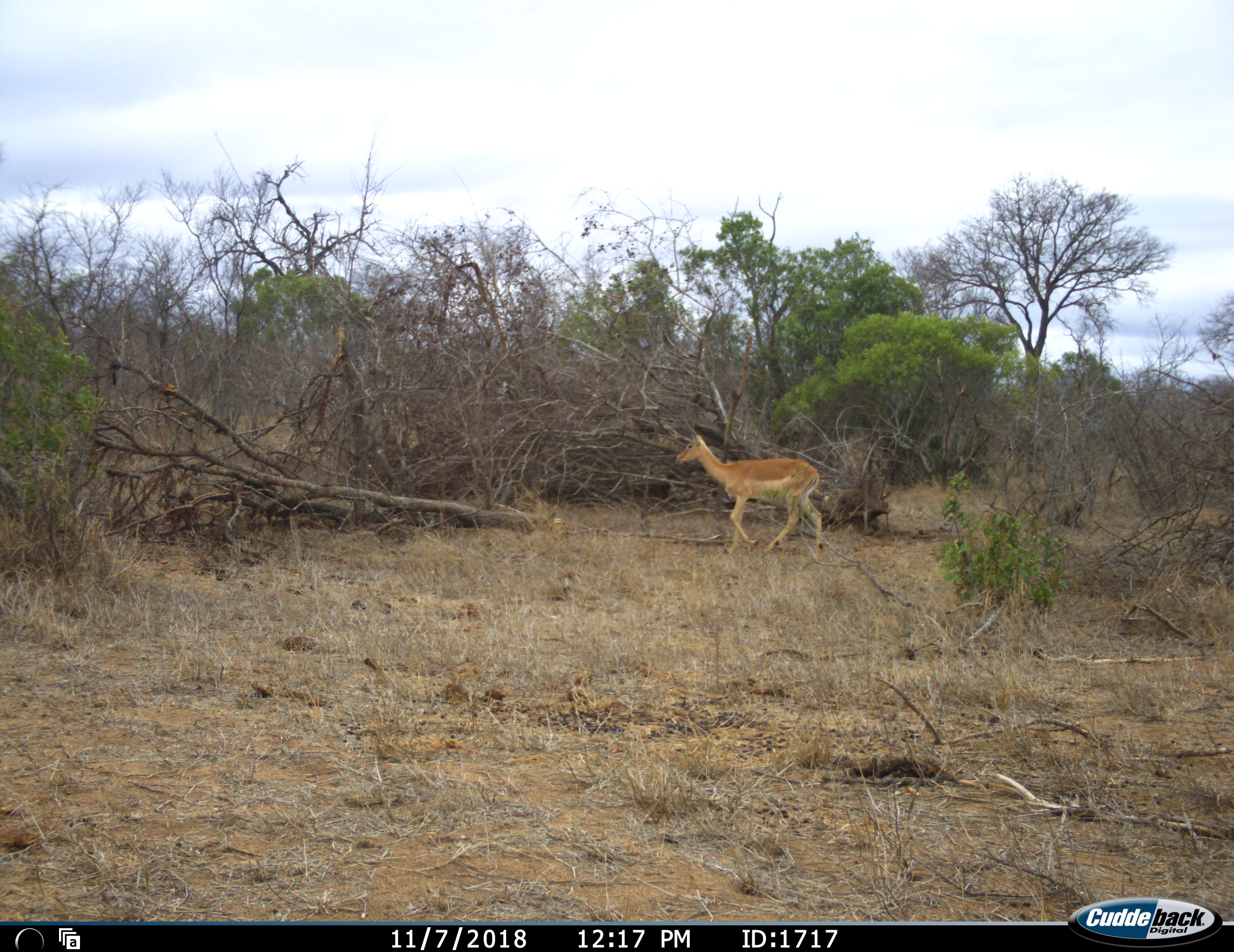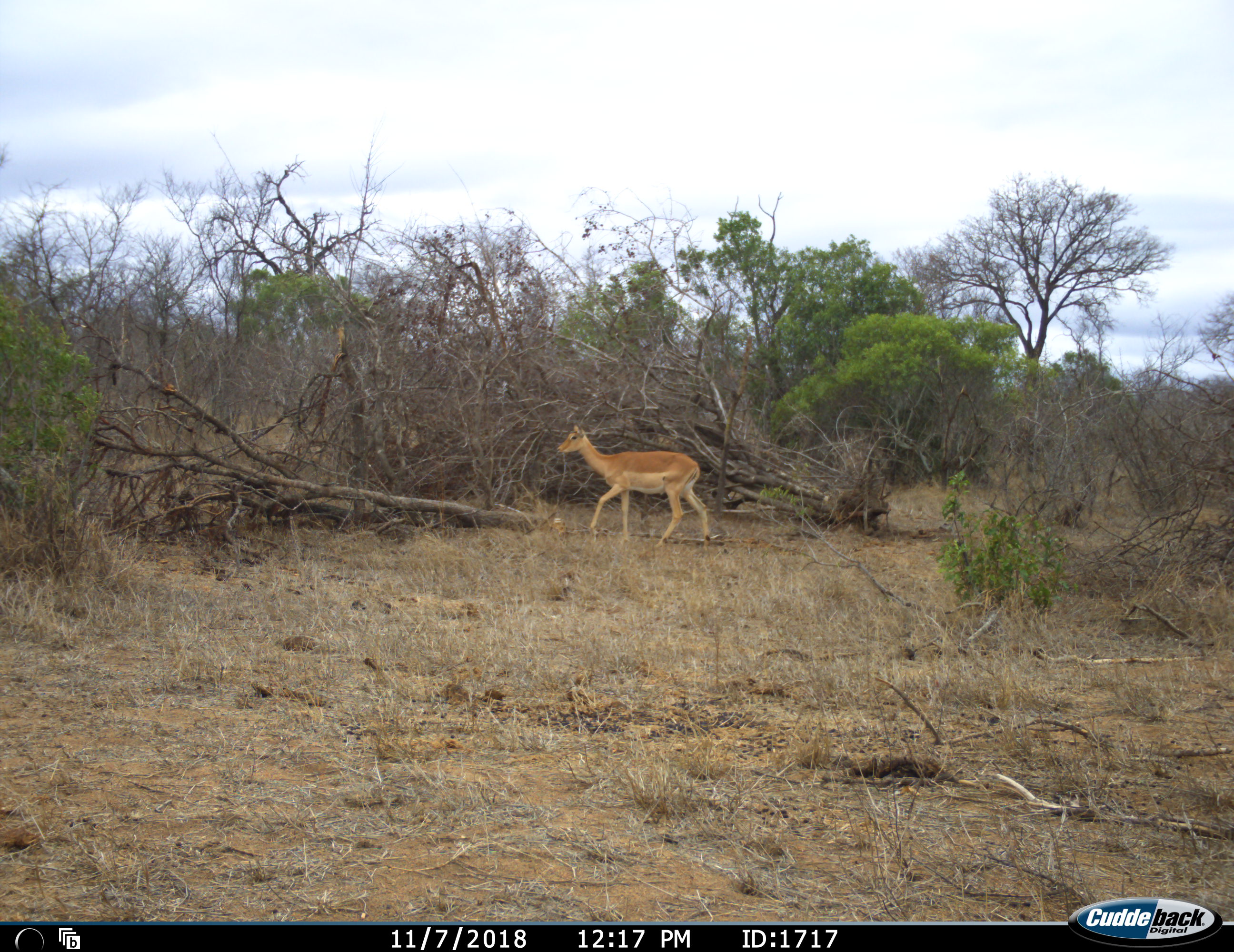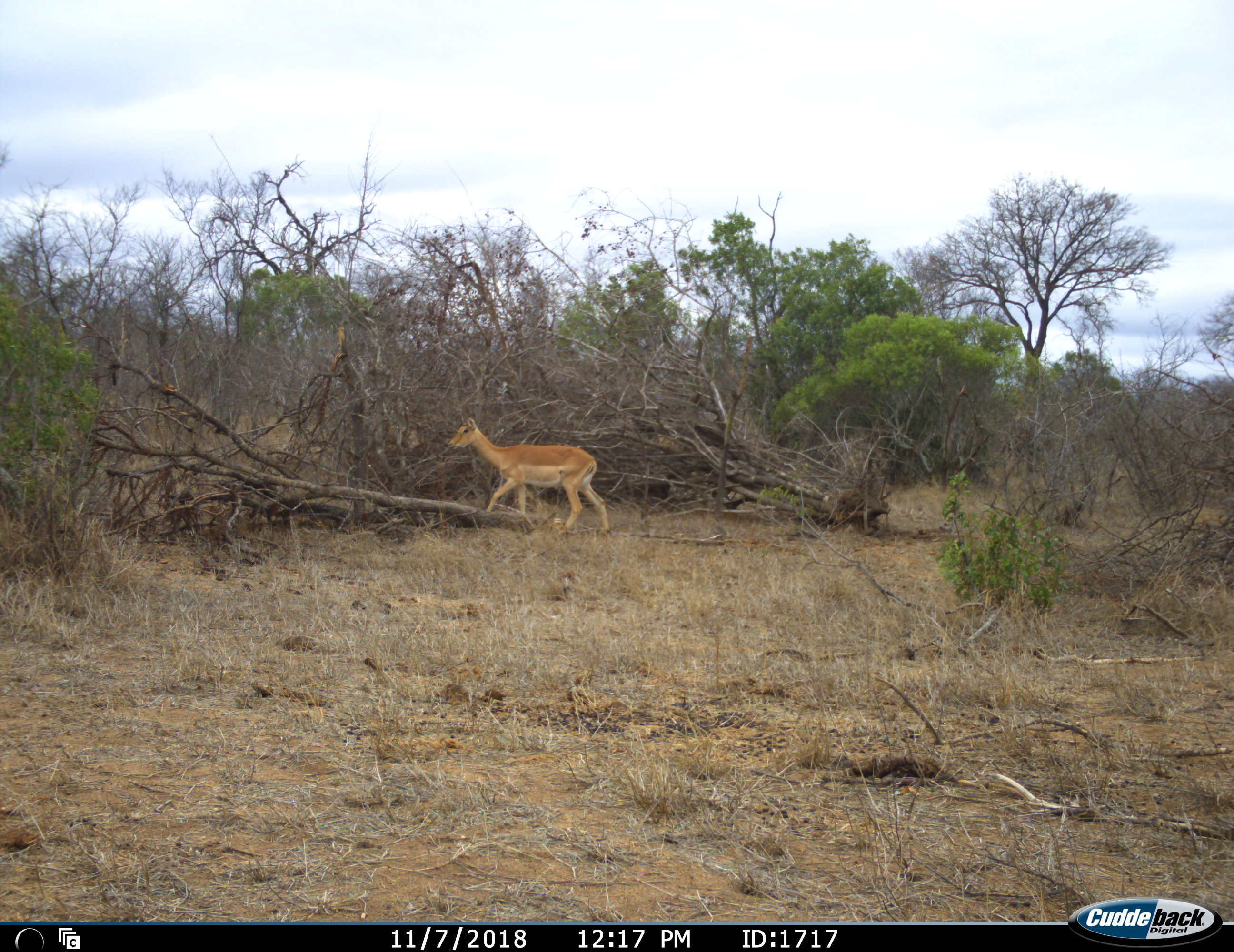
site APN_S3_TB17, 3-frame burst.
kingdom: Animalia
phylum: Chordata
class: Mammalia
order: Artiodactyla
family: Bovidae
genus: Aepyceros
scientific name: Aepyceros melampus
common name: impala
Impala (Aepyceros melampus), count 1. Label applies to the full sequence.